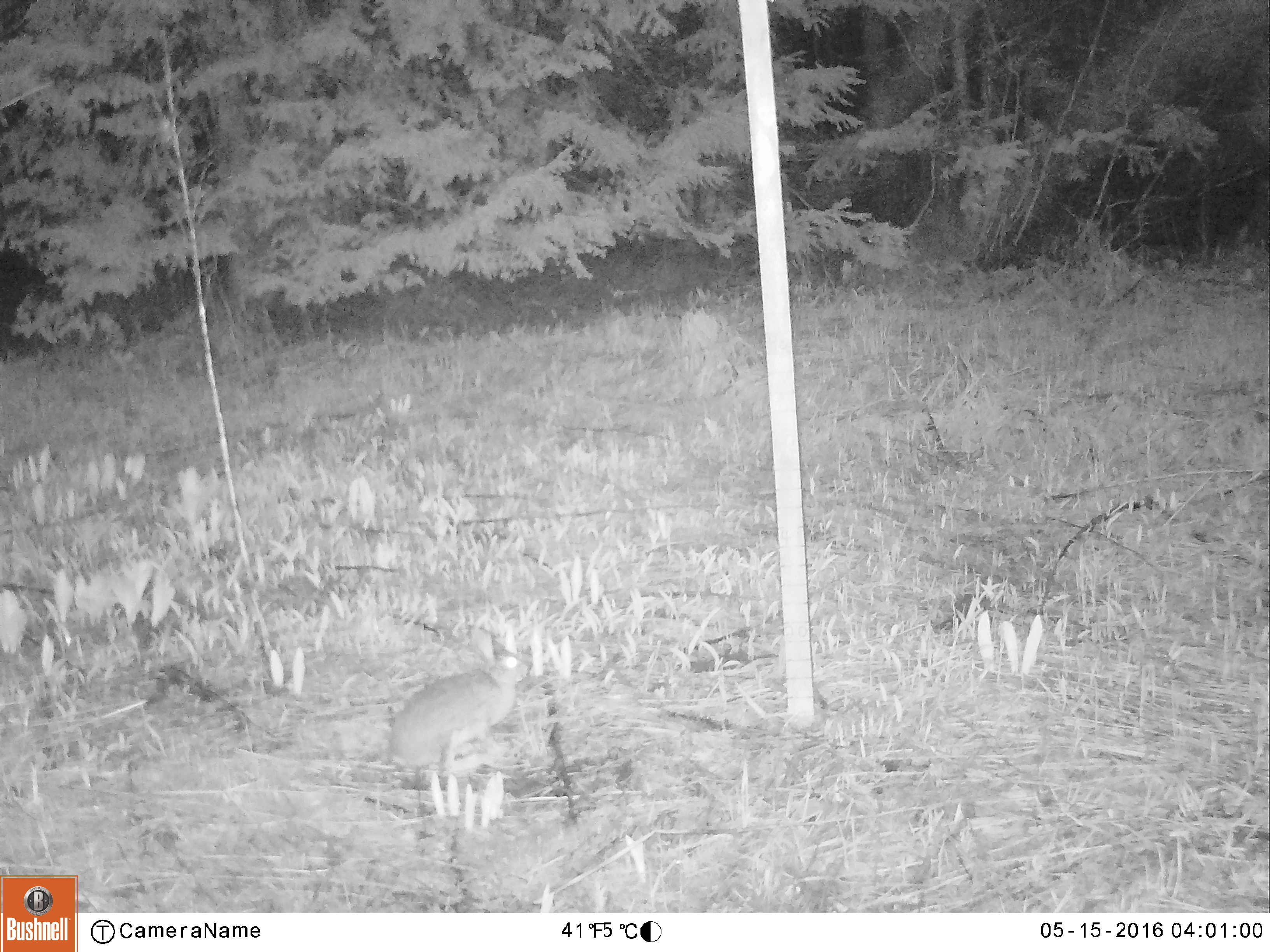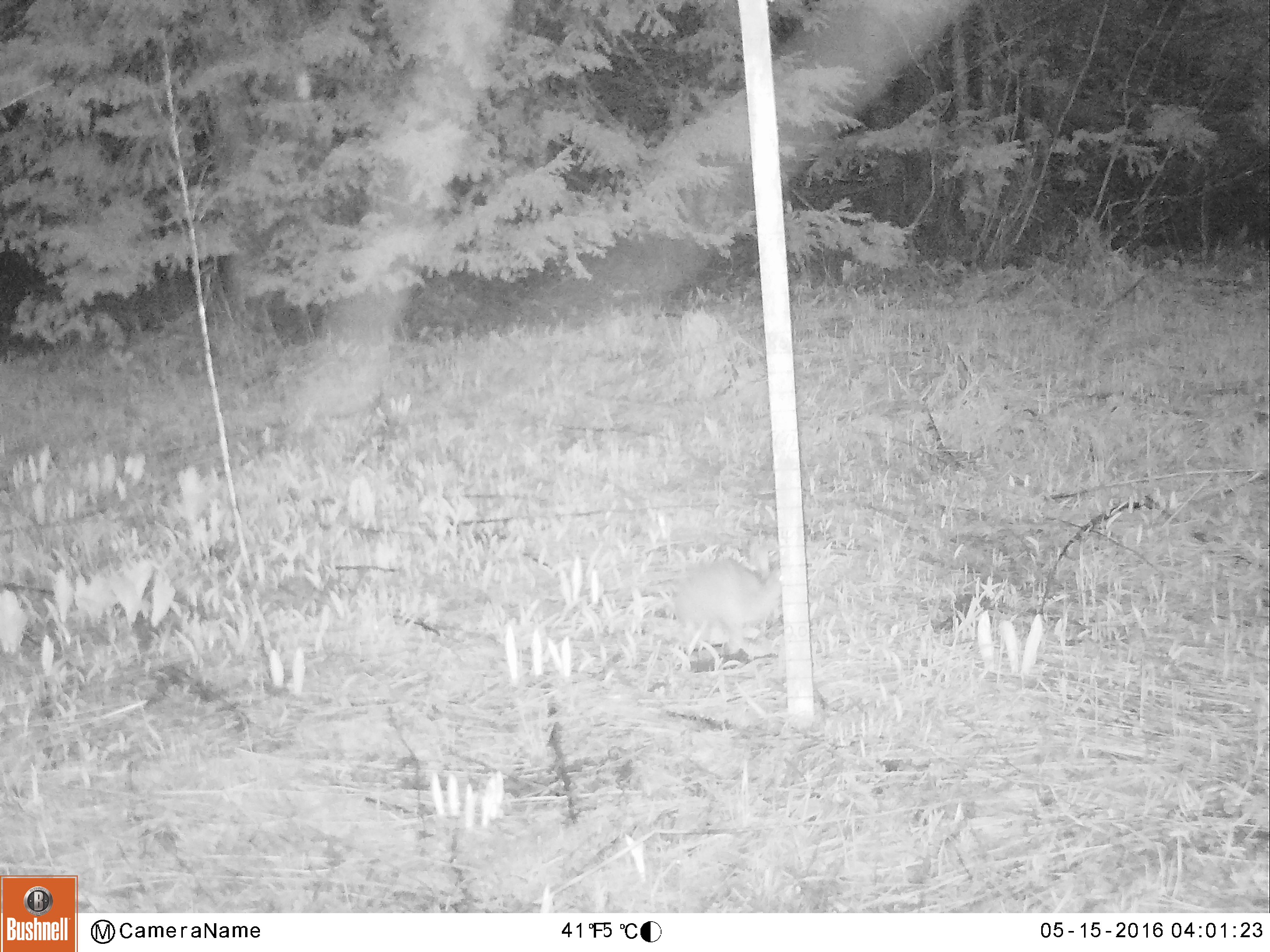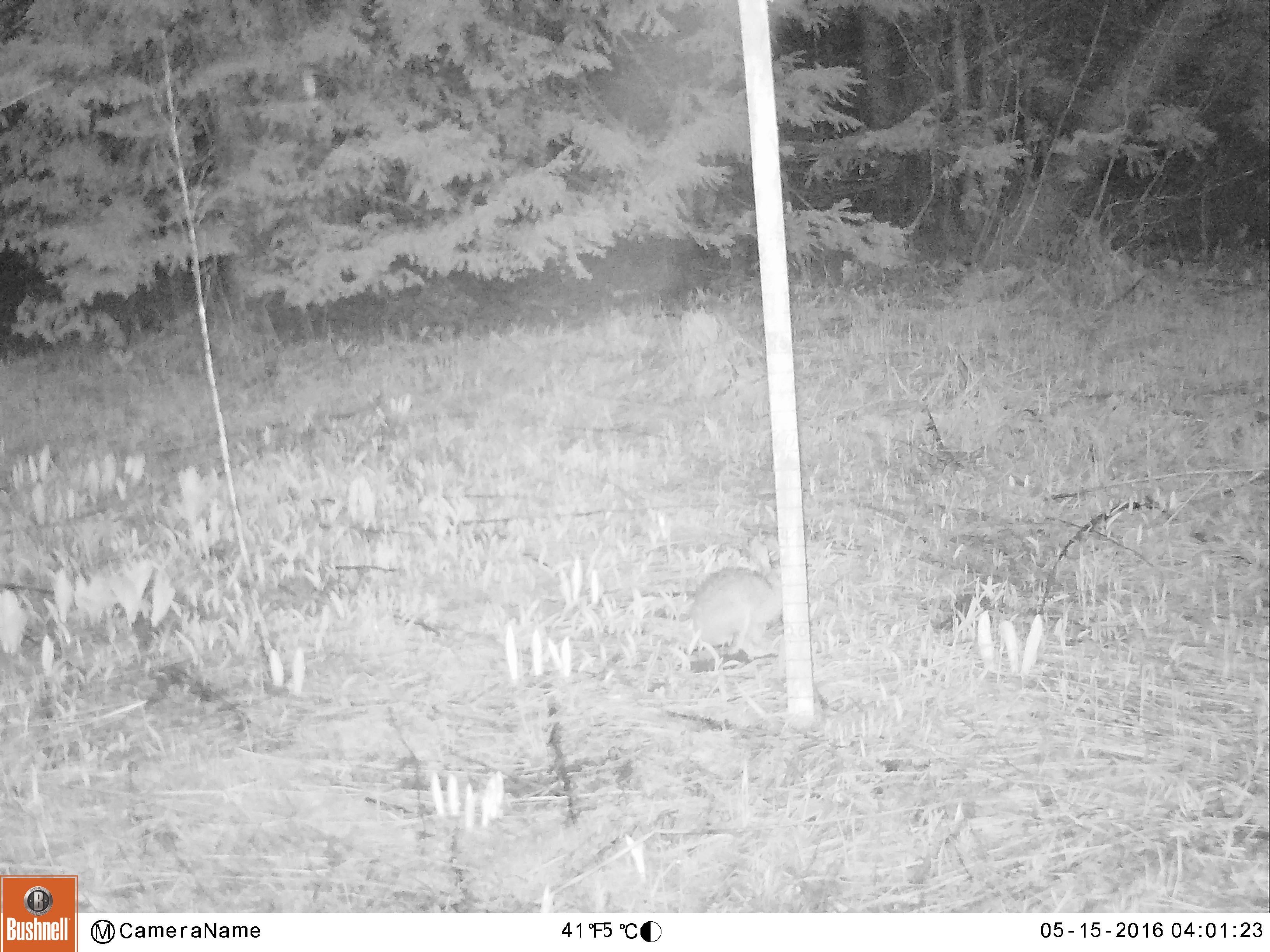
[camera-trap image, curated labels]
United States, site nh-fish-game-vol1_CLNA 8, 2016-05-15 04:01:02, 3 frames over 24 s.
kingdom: Animalia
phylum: Chordata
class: Mammalia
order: Lagomorpha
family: Leporidae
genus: Lepus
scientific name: Lepus americanus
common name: snowshoe hare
Snowshoe hare (Lepus americanus).